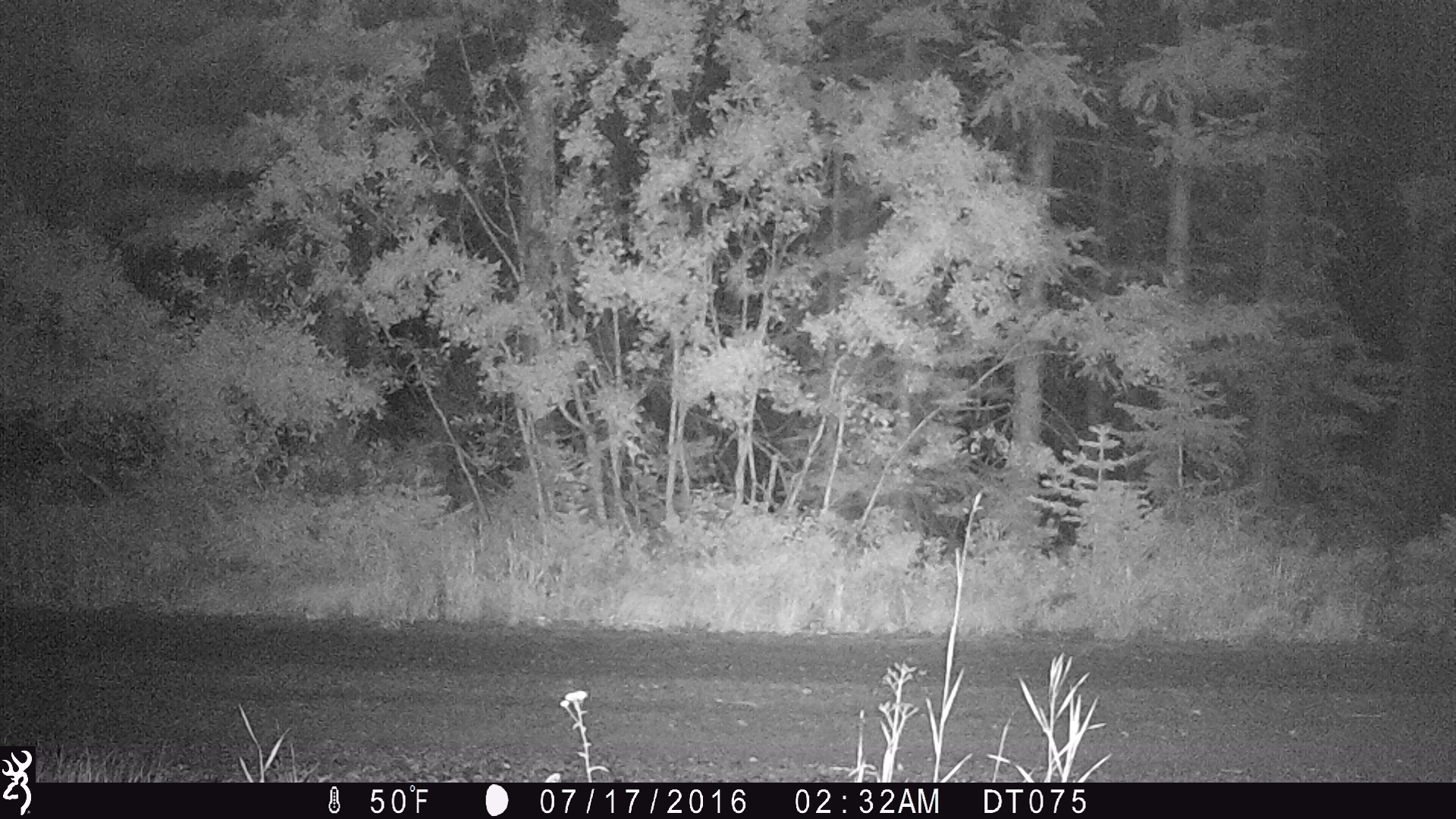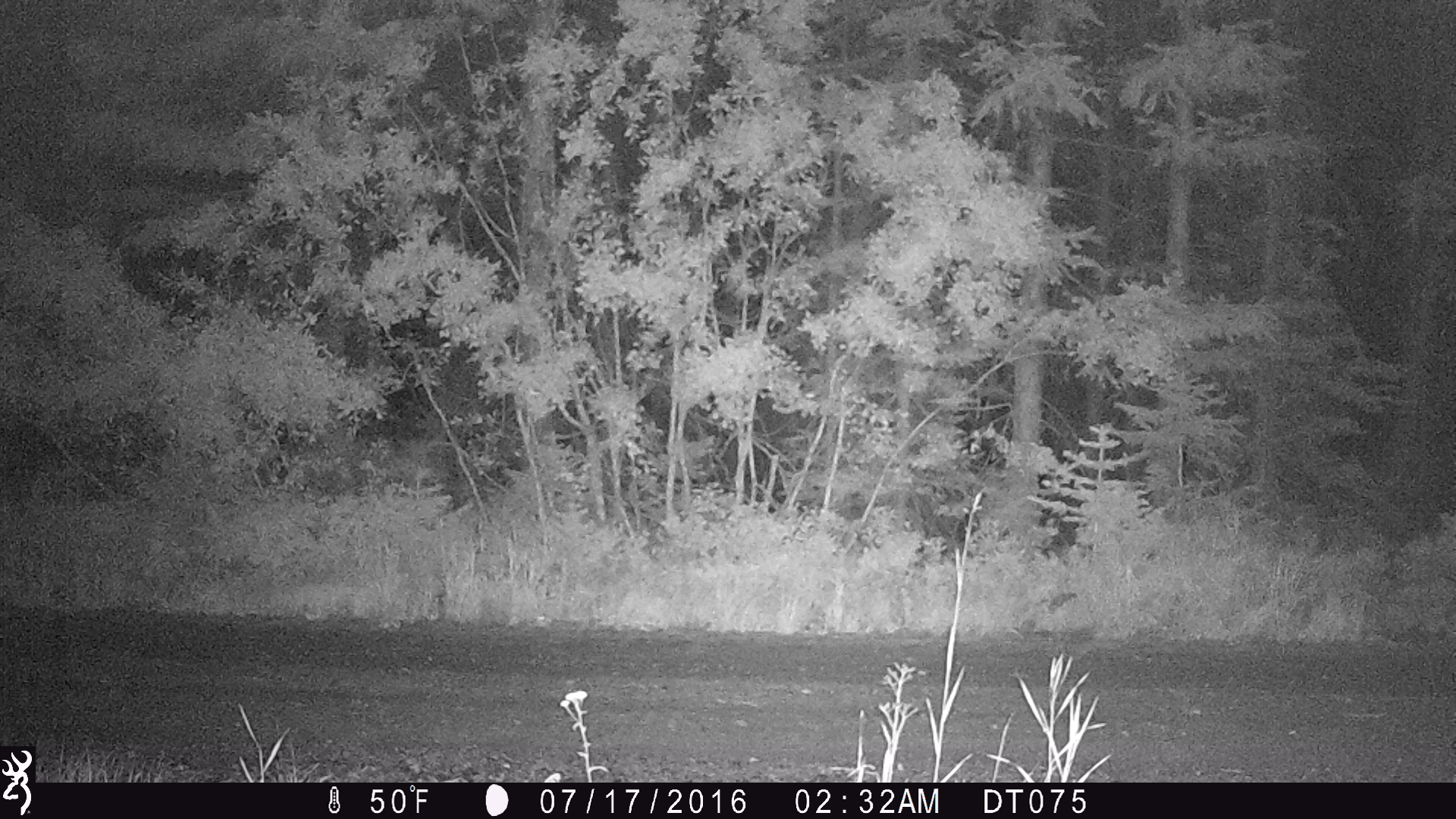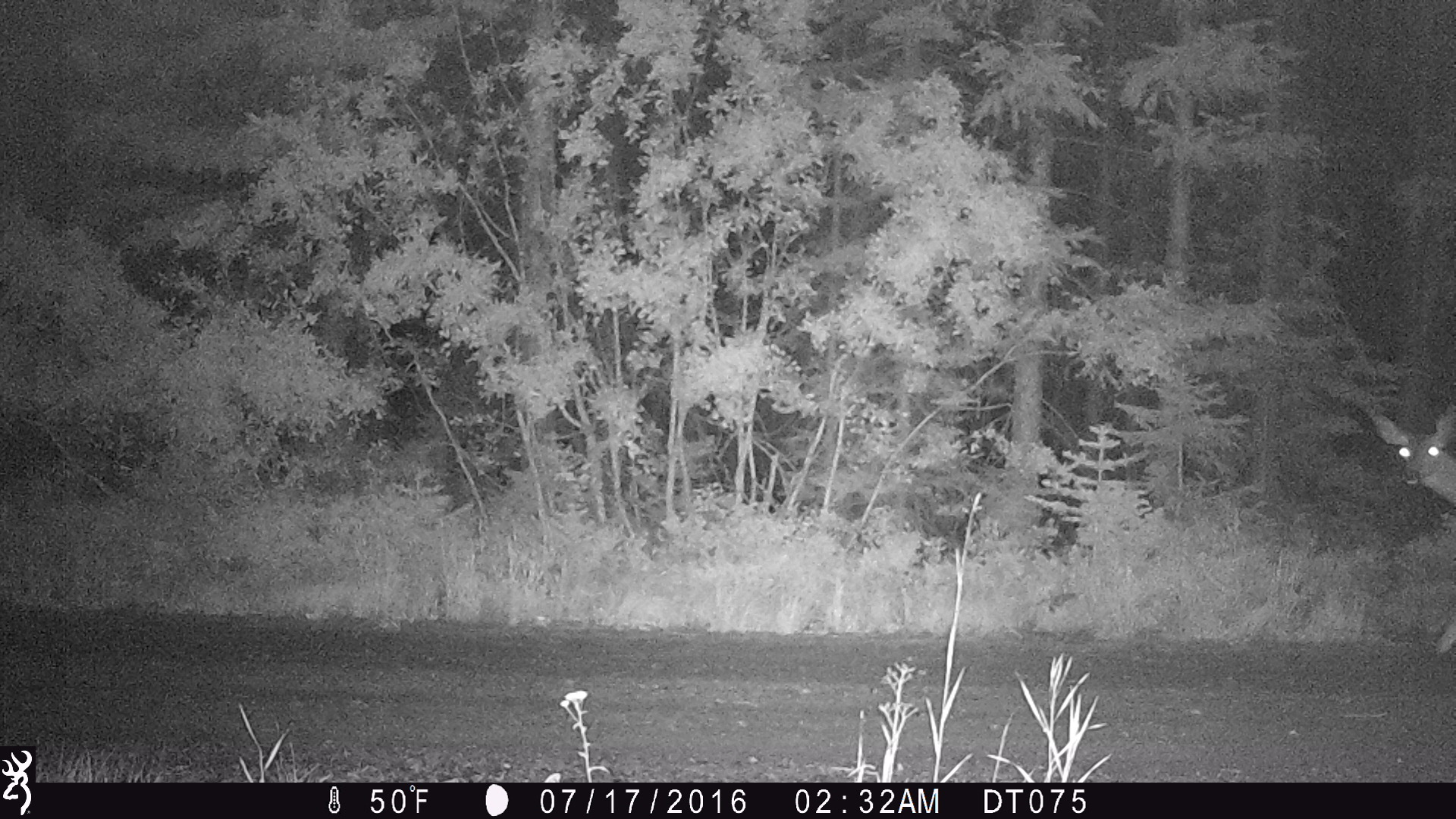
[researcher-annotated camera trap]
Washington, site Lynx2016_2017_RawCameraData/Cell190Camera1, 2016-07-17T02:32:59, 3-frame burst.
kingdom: Animalia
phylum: Chordata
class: Mammalia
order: Artiodactyla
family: Cervidae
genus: Odocoileus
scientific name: Odocoileus hemionus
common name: mule deer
Odocoileus hemionus (mule deer). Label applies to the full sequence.